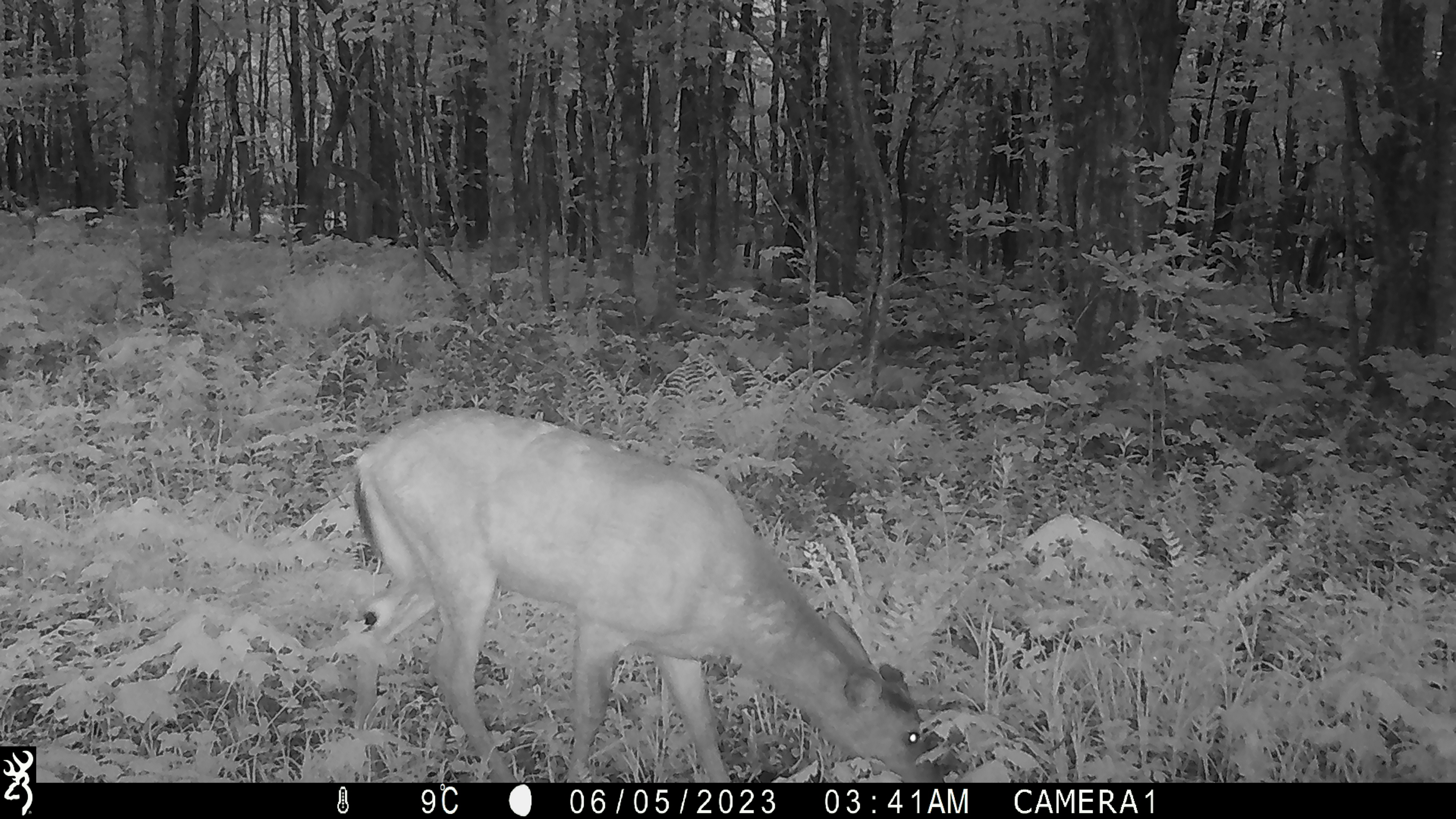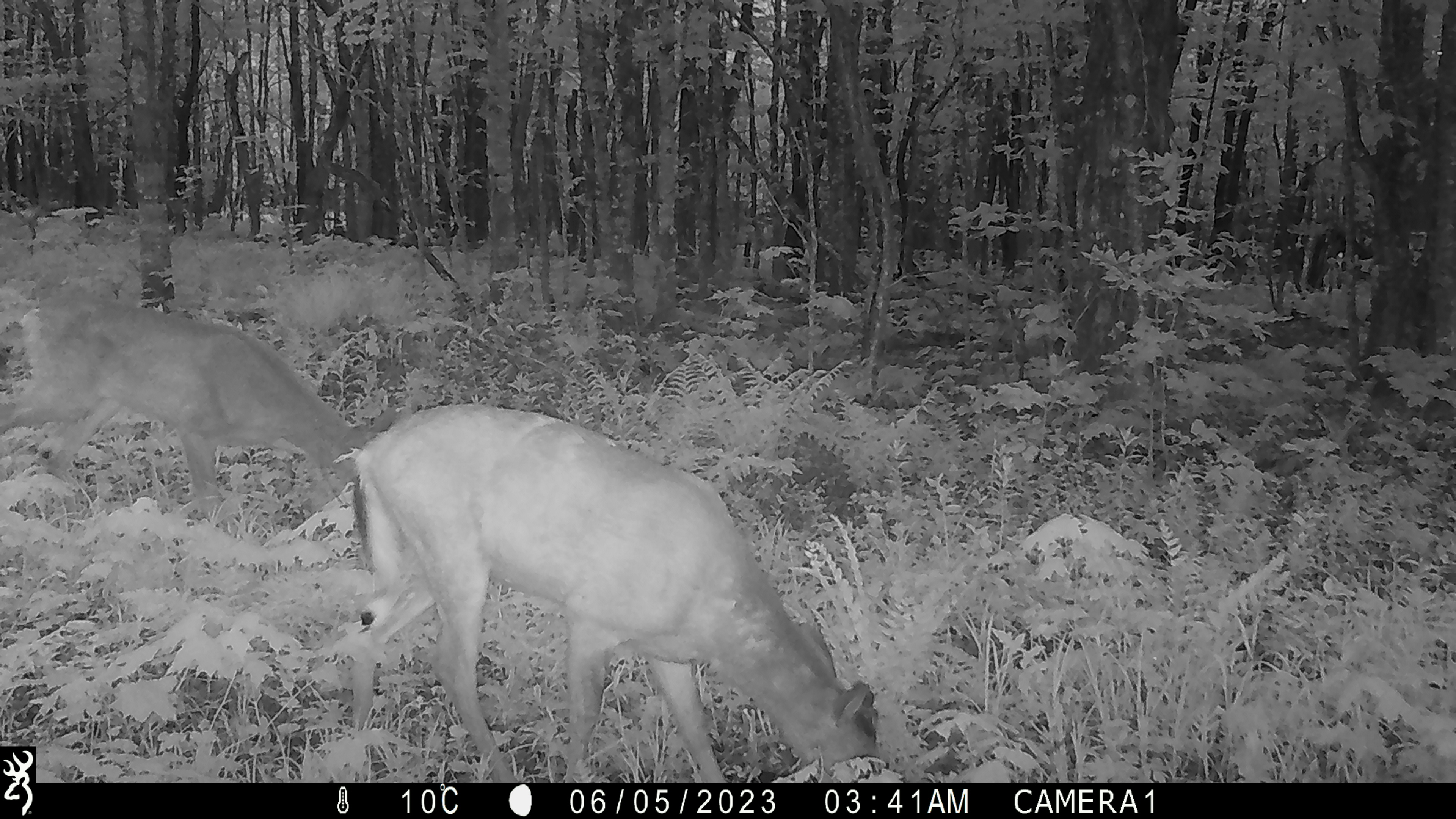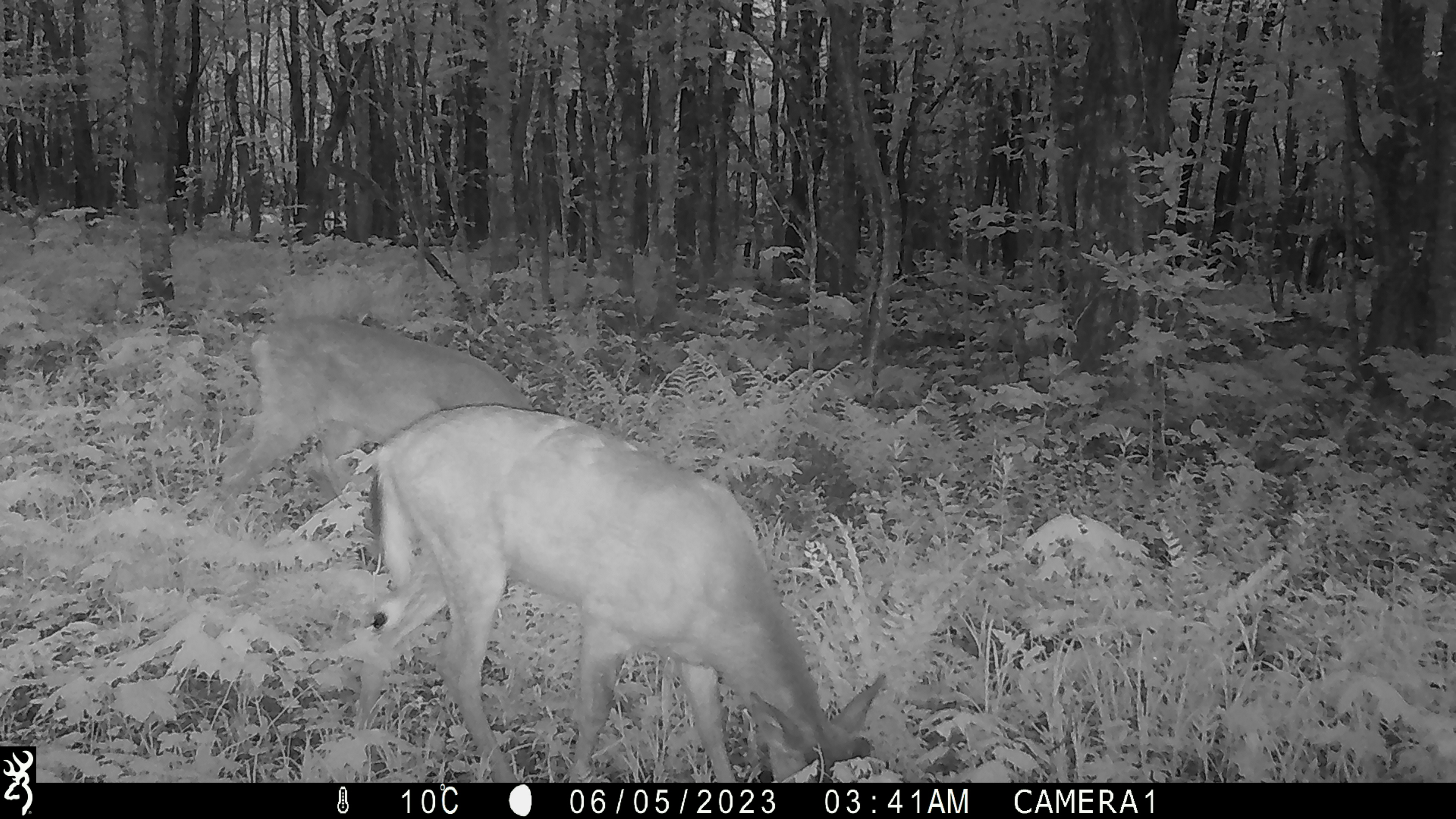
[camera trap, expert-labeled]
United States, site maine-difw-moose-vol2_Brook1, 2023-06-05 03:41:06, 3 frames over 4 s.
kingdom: Animalia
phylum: Chordata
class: Mammalia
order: Artiodactyla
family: Cervidae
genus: Odocoileus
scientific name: Odocoileus virginianus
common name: white-tailed deer